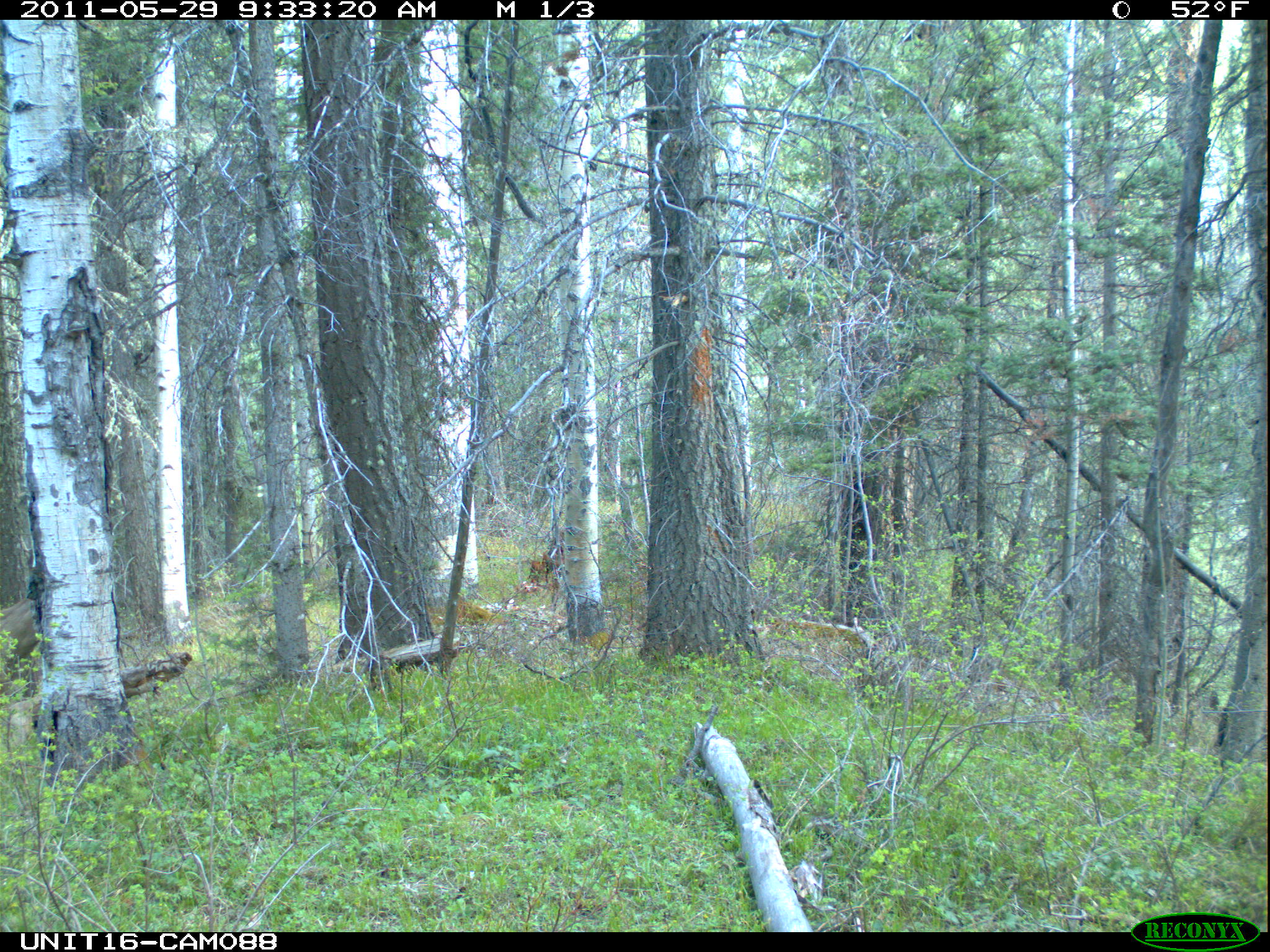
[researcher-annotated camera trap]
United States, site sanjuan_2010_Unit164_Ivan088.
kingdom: Animalia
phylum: Chordata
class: Mammalia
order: Artiodactyla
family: Cervidae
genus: Odocoileus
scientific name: Odocoileus hemionus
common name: mule deer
Odocoileus hemionus (mule deer).